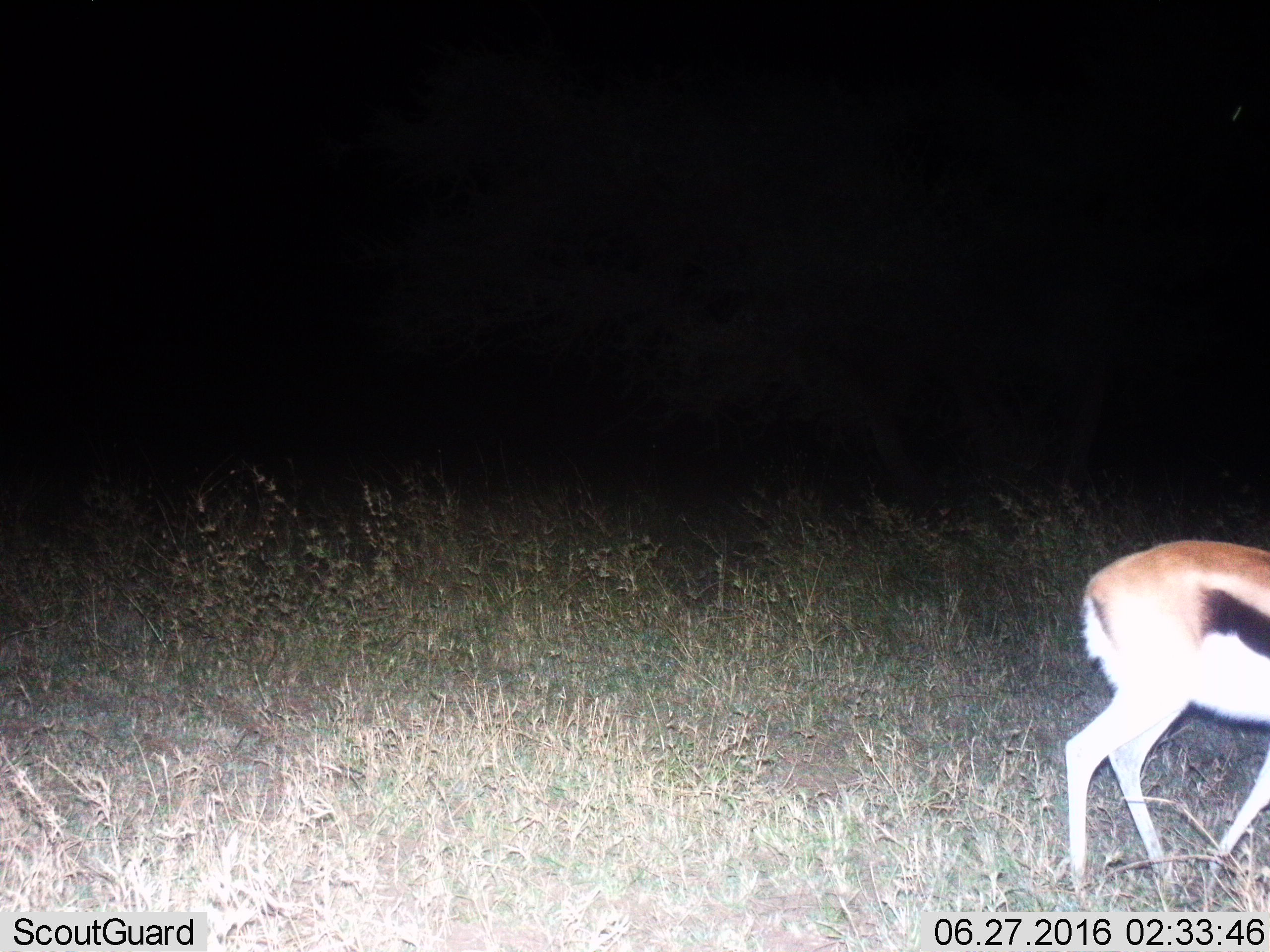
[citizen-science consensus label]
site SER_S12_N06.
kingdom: Animalia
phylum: Chordata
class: Mammalia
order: Artiodactyla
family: Bovidae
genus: Eudorcas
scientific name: Eudorcas thomsonii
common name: thomson's gazelle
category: gazellethomsons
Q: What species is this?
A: Gazellethomsons (thomson's gazelle) (Eudorcas thomsonii).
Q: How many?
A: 1.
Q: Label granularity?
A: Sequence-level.